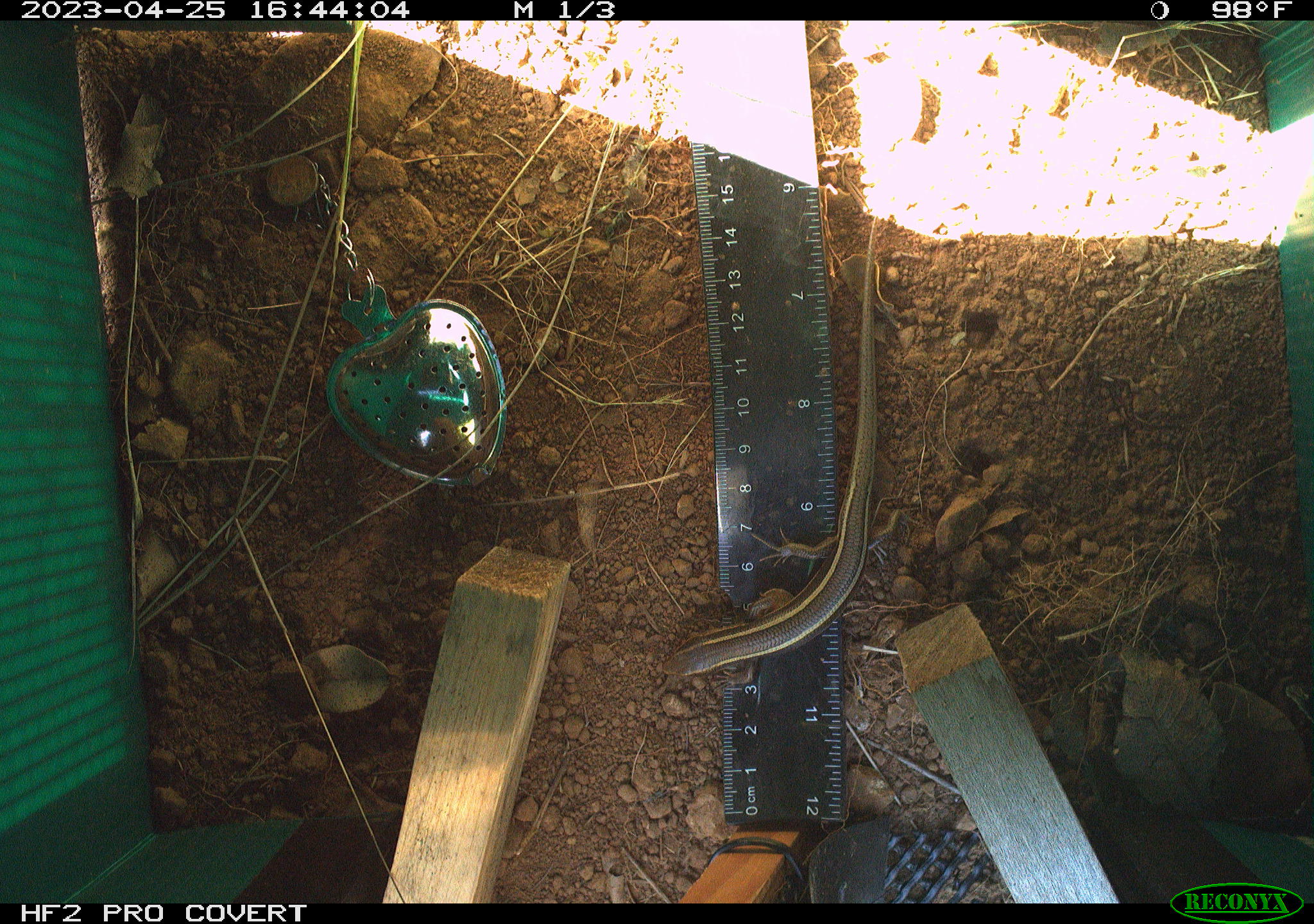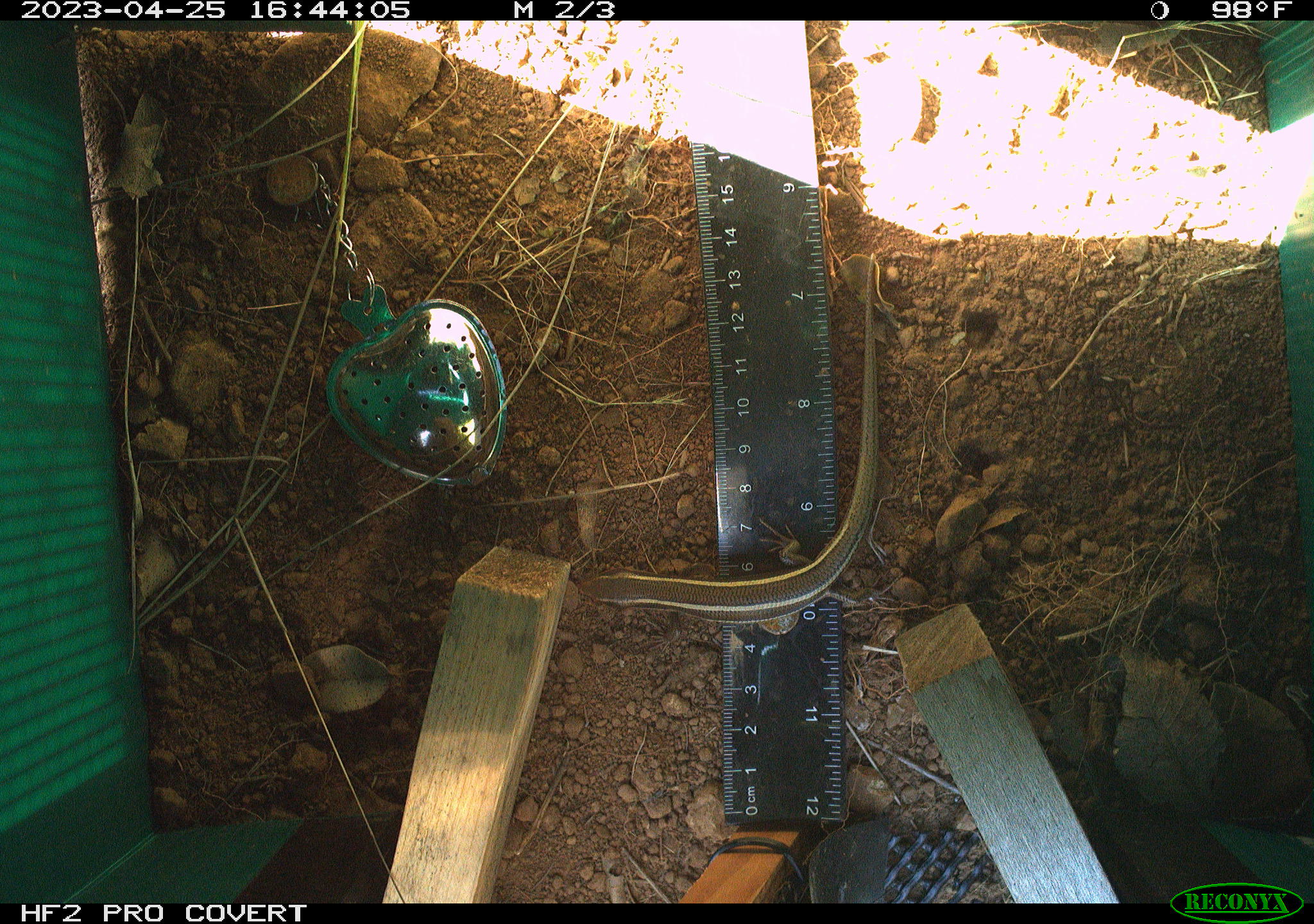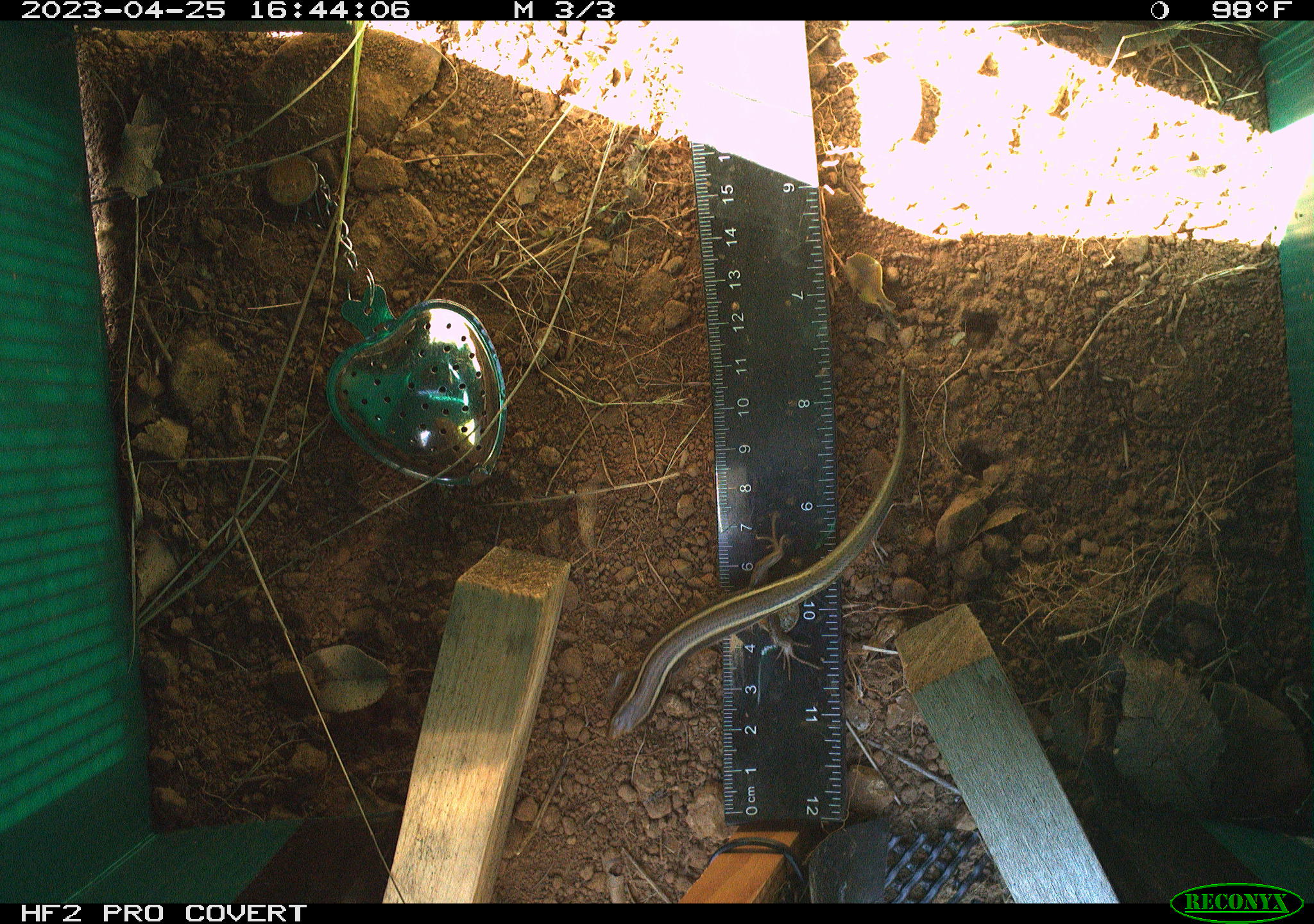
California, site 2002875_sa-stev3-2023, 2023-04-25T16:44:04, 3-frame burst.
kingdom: Animalia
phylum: Chordata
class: Reptilia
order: Squamata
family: Scincidae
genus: Plestiodon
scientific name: Plestiodon skiltonianus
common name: western skink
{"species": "western skink (Plestiodon skiltonianus)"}